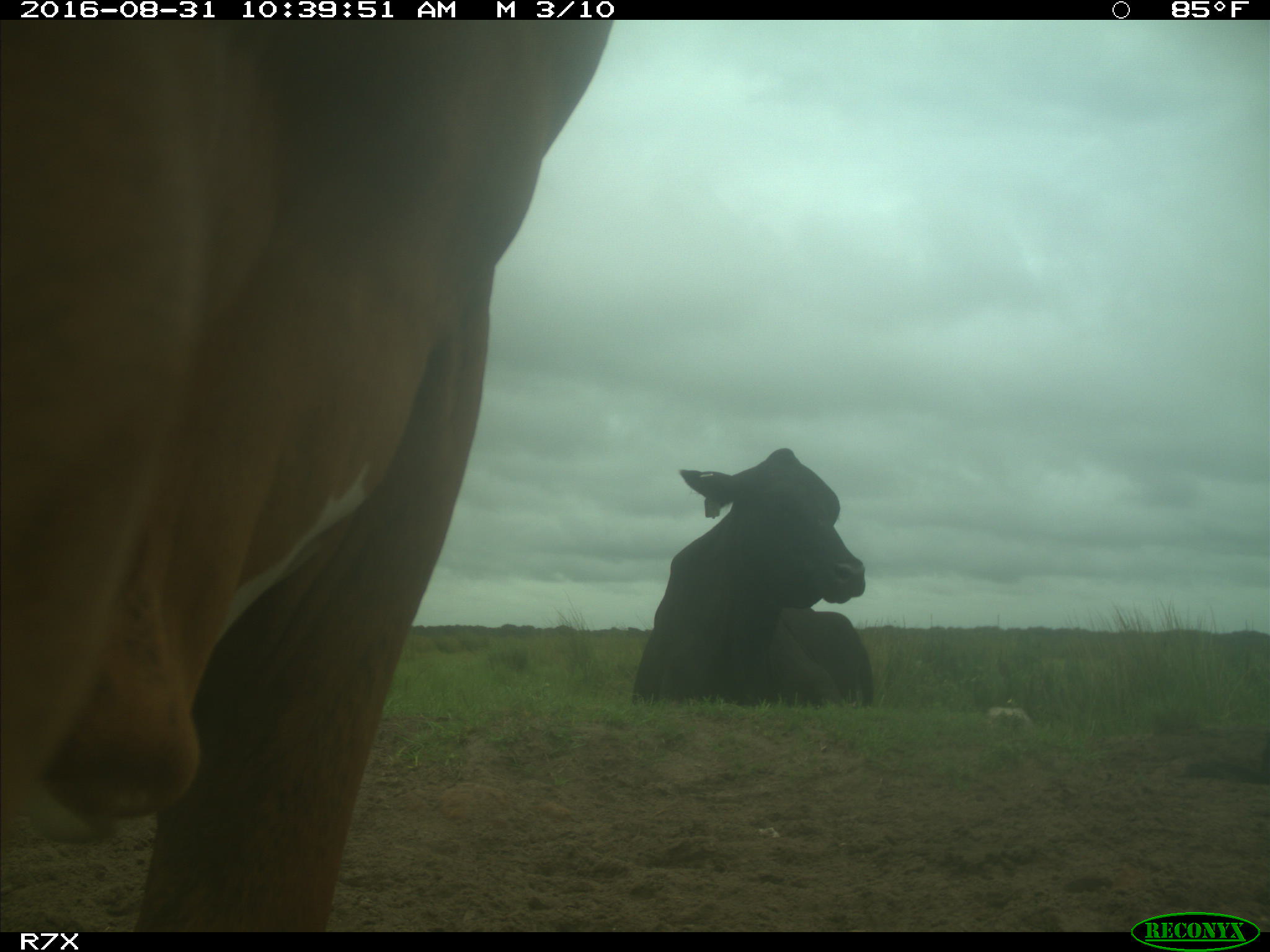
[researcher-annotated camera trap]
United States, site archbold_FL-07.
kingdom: Animalia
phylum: Chordata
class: Mammalia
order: Artiodactyla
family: Bovidae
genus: Bos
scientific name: Bos taurus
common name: domestic cow